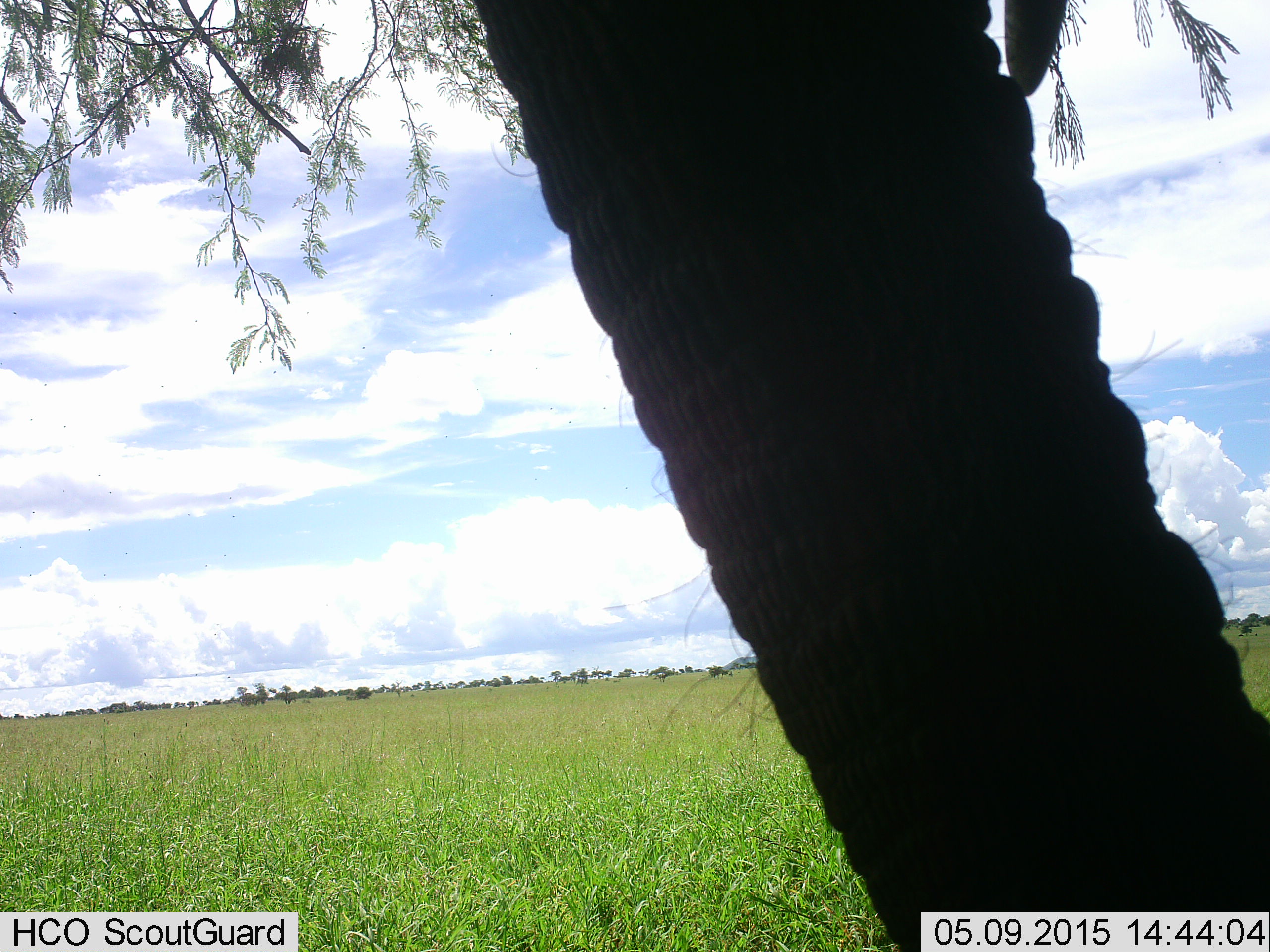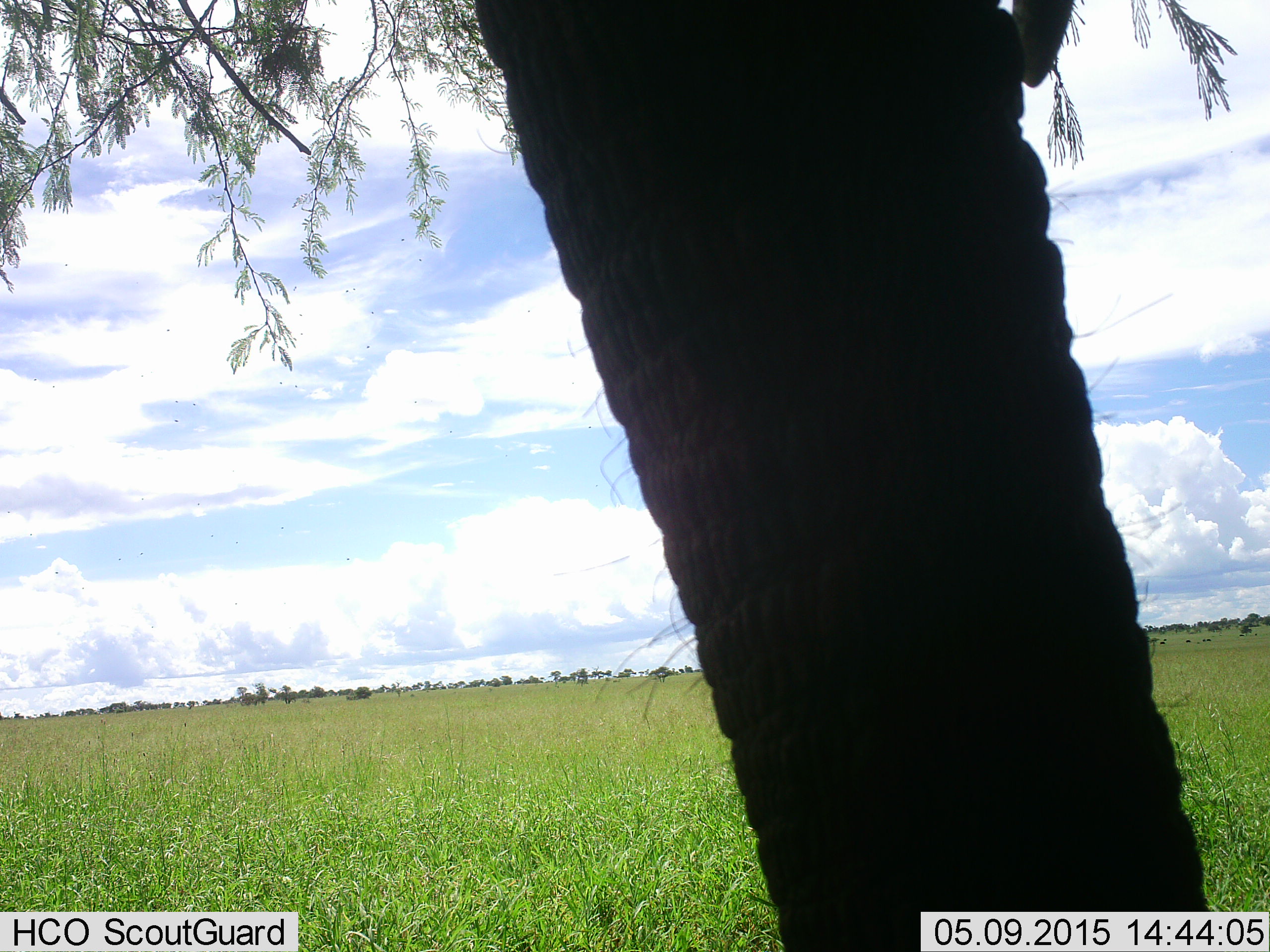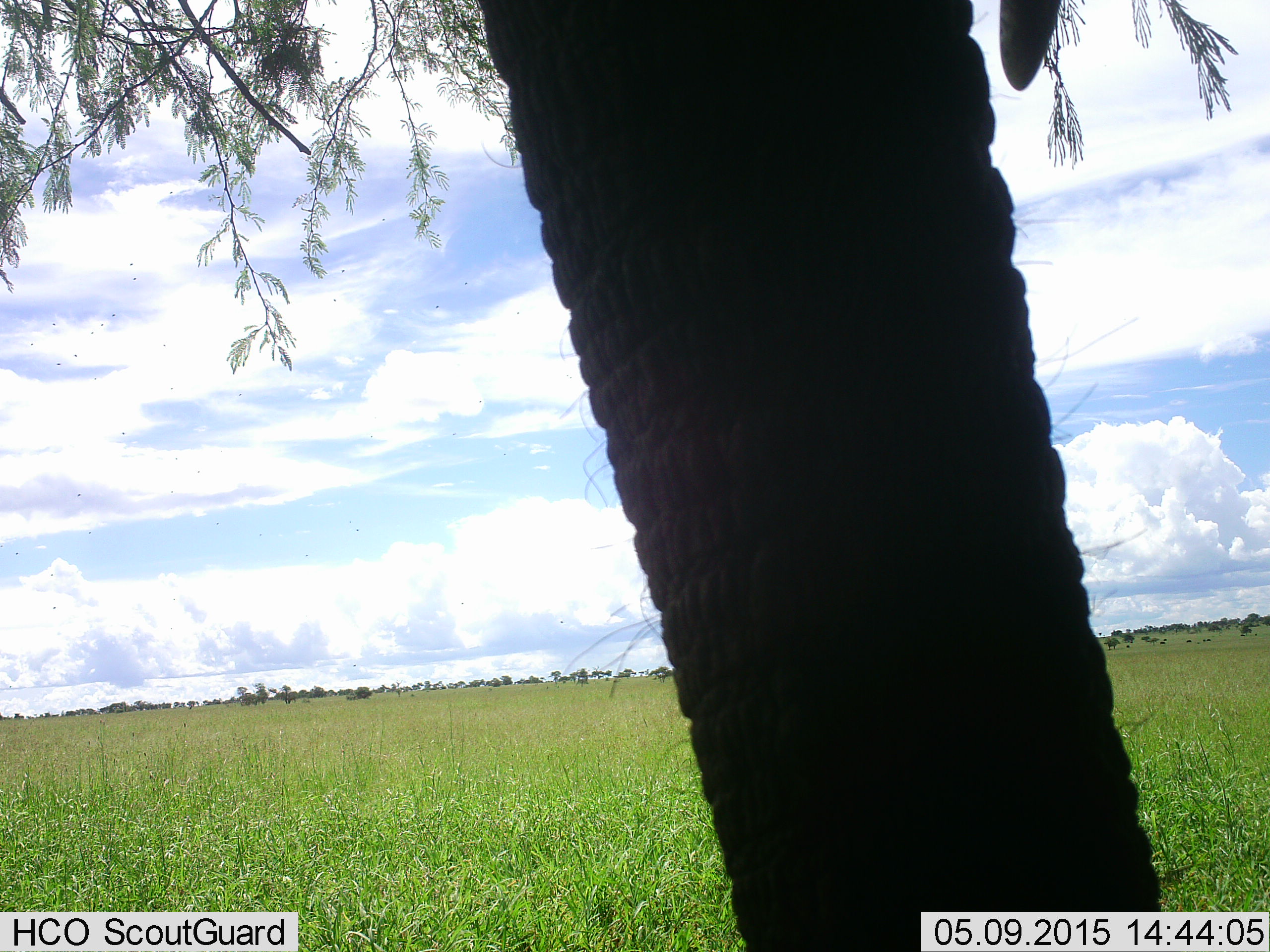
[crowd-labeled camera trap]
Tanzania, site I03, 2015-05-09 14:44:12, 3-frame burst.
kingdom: Animalia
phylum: Chordata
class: Mammalia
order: Proboscidea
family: Elephantidae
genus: Loxodonta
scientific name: Loxodonta africana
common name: african bush elephant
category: elephant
Elephant (african bush elephant) (Loxodonta africana), count 1. Behavior (volunteer vote fractions): standing 60%, resting 0%, moving 0%, interacting 0%. Young present (vote fraction): 0%. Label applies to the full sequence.